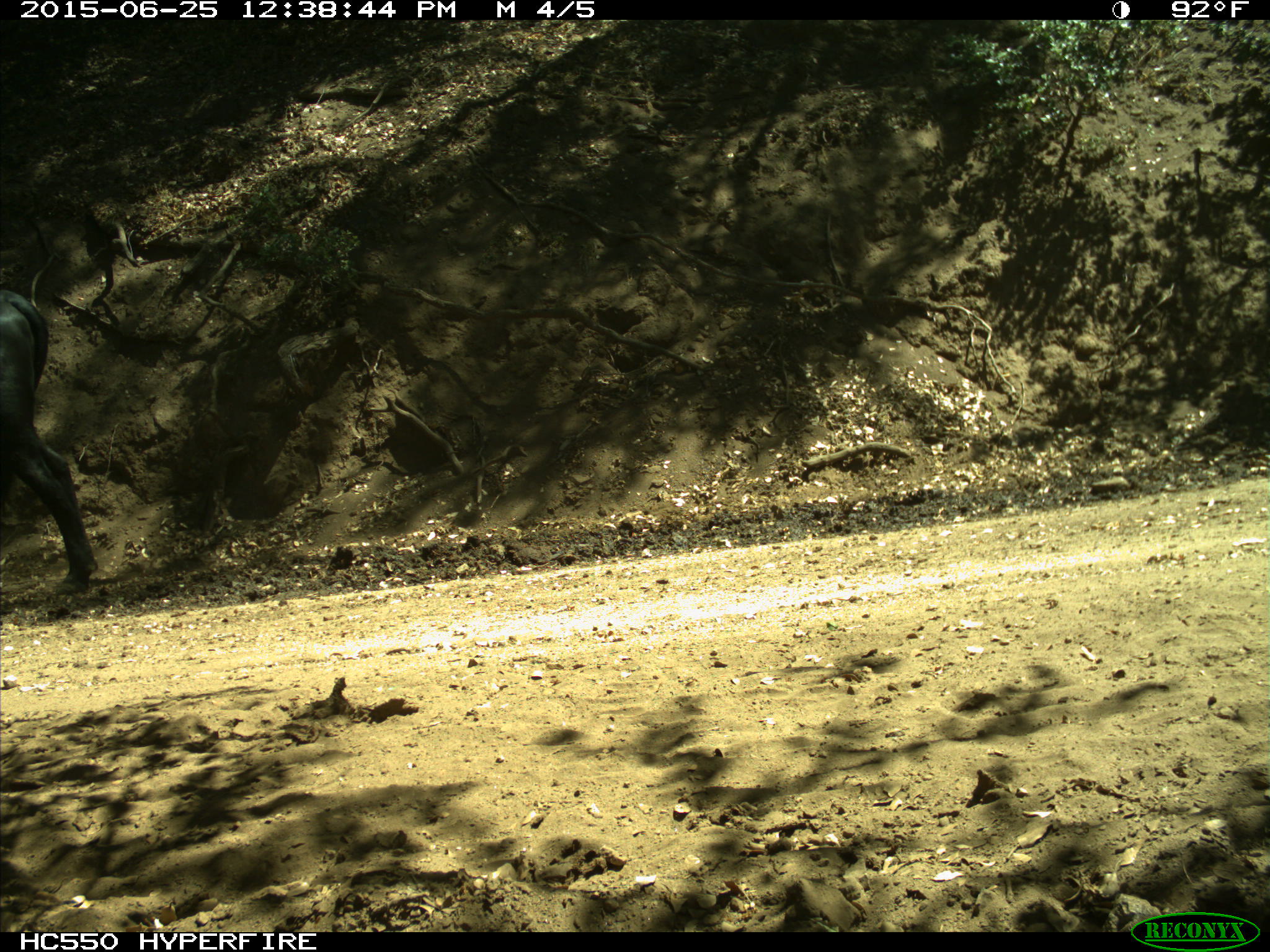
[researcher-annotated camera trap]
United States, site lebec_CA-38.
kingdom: Animalia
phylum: Chordata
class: Mammalia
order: Artiodactyla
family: Bovidae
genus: Bos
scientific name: Bos taurus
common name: domestic cow